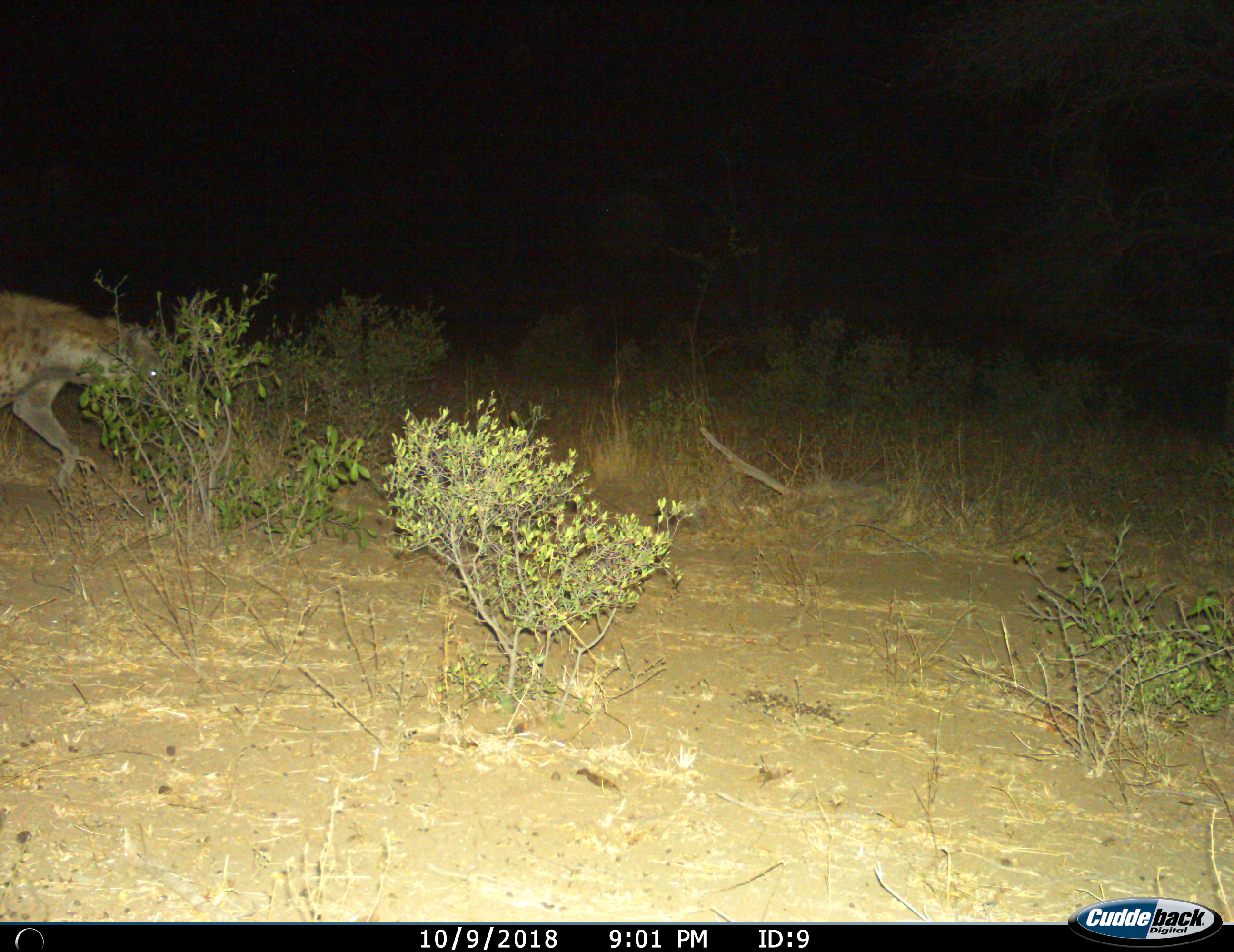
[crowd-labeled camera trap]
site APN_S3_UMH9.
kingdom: Animalia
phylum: Chordata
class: Mammalia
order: Carnivora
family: Hyaenidae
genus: Crocuta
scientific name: Crocuta crocuta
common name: spotted hyena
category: hyenaspotted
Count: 1.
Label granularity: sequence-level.